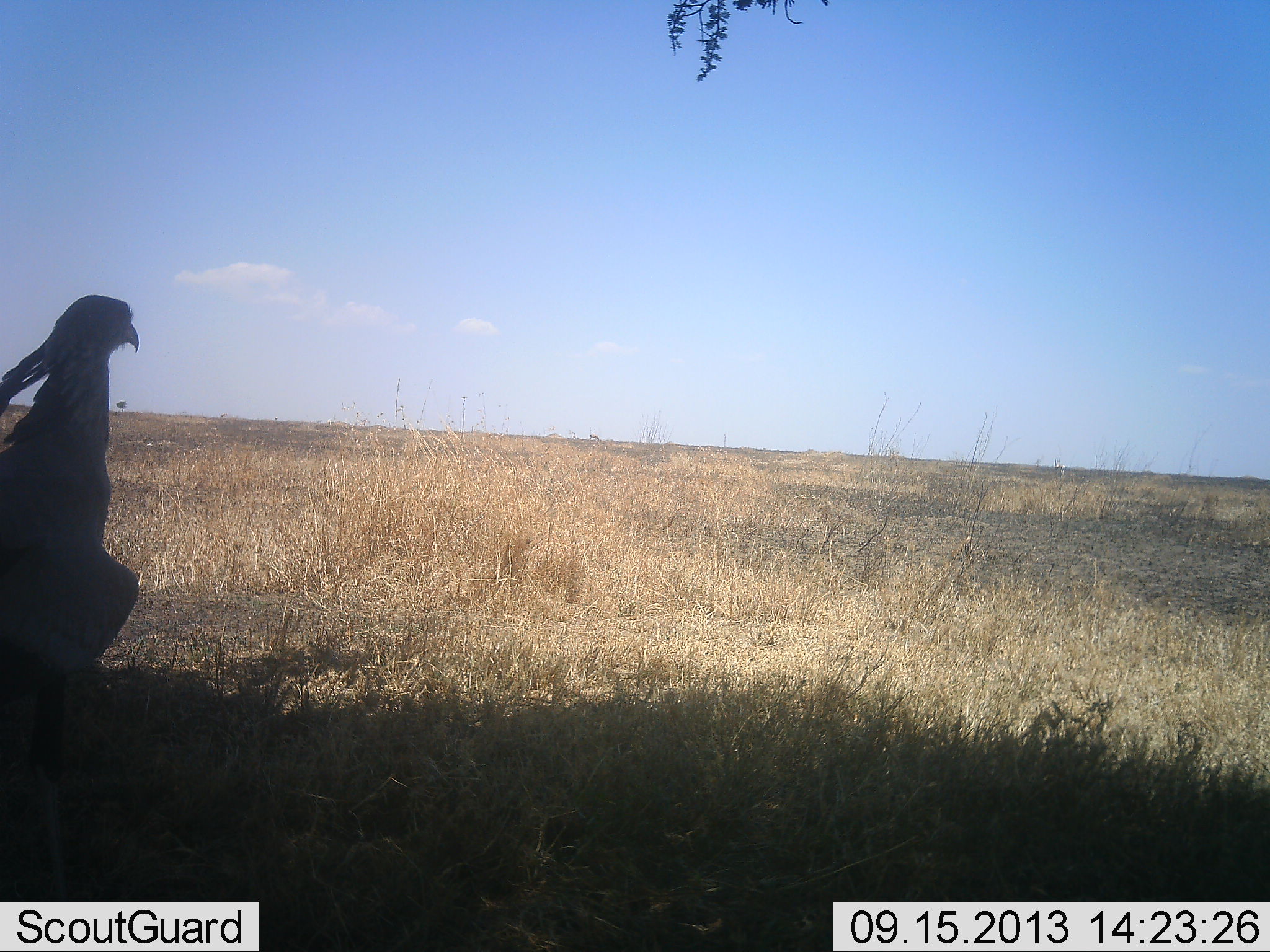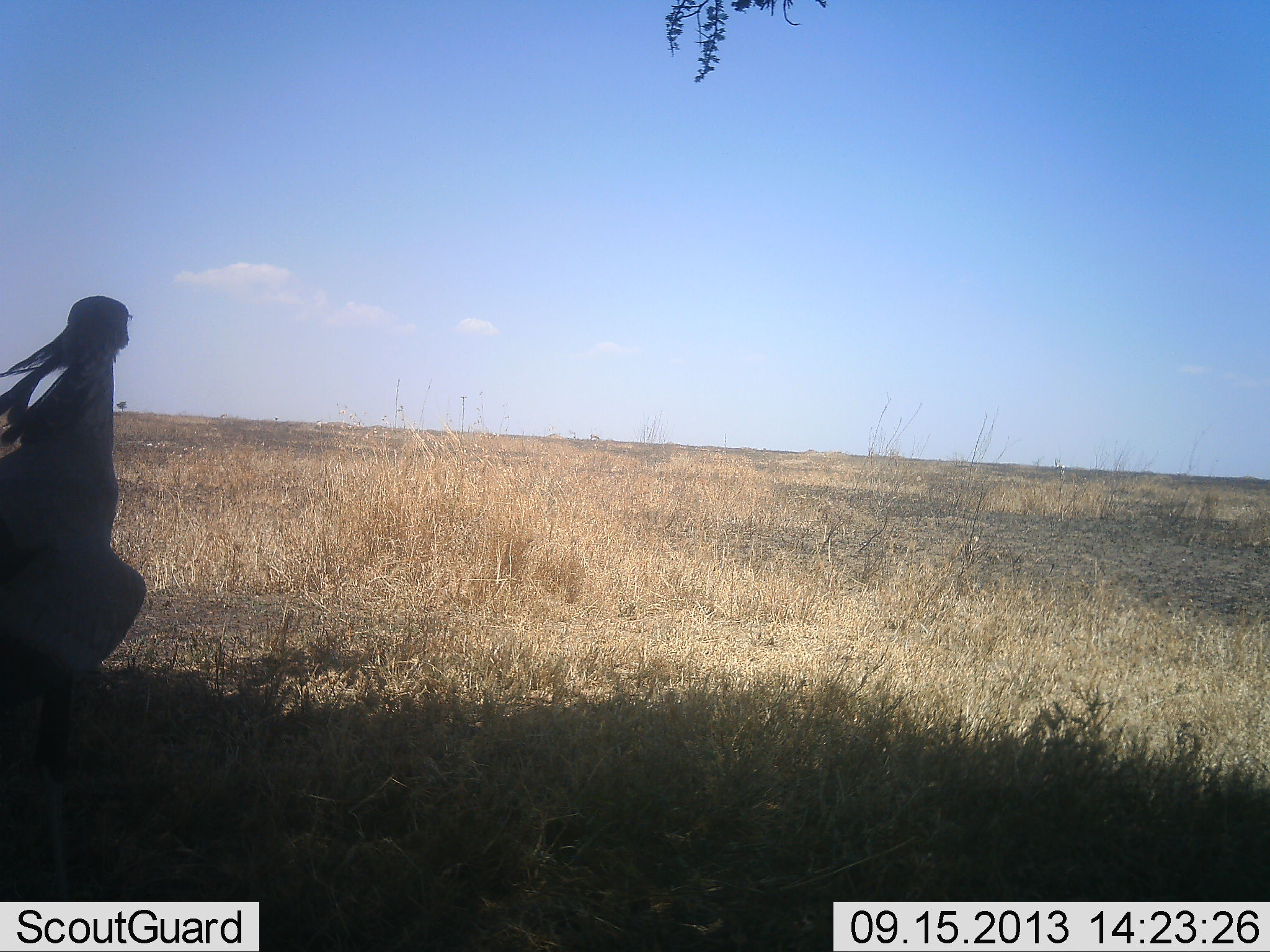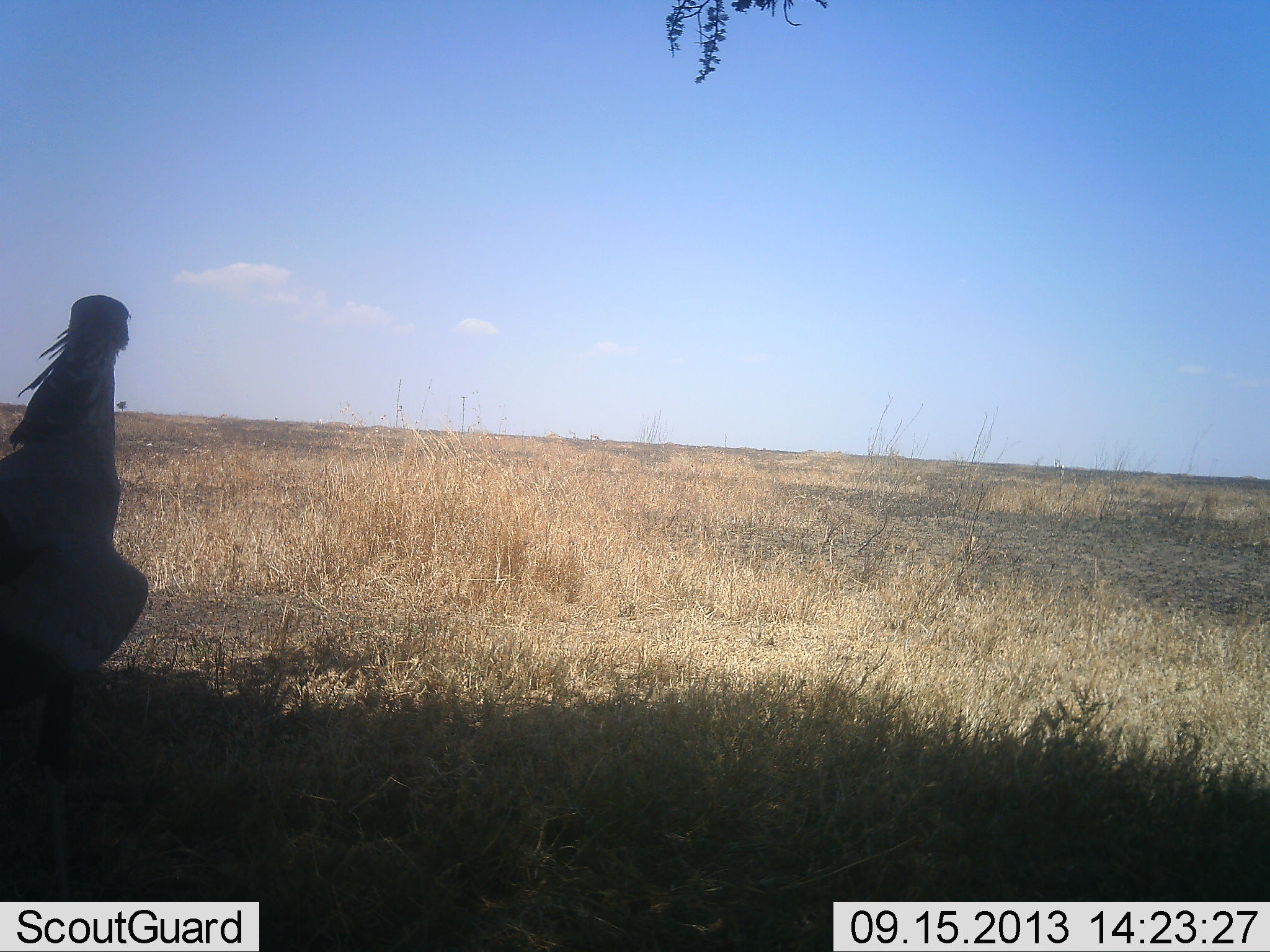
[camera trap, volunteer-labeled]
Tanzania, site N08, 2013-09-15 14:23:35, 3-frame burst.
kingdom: Animalia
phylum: Chordata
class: Aves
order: Accipitriformes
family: Sagittariidae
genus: Sagittarius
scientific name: Sagittarius serpentarius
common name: secretary bird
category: secretarybird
Secretarybird (secretary bird) (Sagittarius serpentarius), count 1. Behavior (volunteer vote fractions): standing 87%, resting 3%, moving 10%, interacting 0%. Young present (vote fraction): 0%. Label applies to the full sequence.